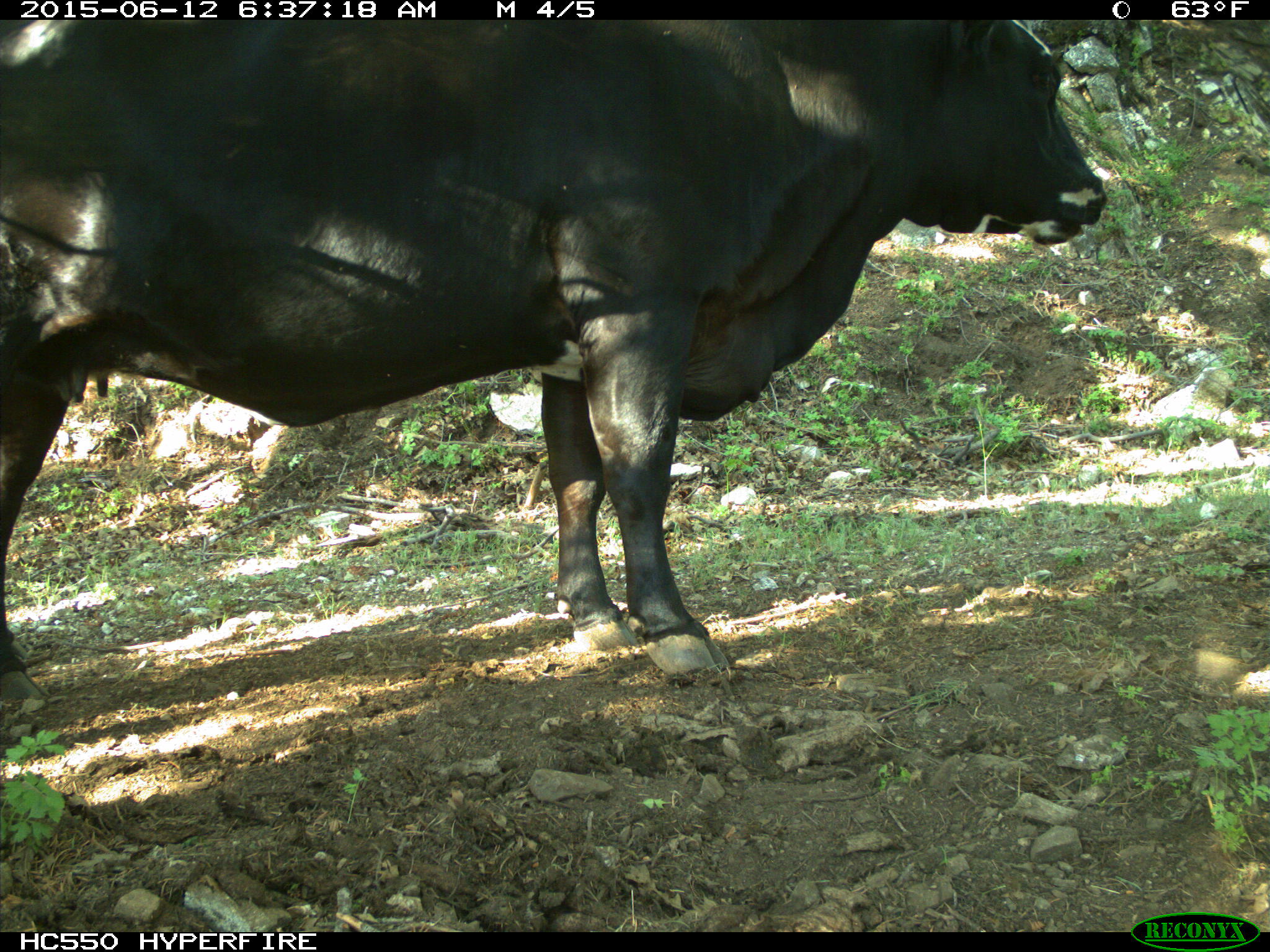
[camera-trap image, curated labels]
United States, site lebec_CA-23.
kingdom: Animalia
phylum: Chordata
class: Mammalia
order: Artiodactyla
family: Bovidae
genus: Bos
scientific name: Bos taurus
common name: domestic cow